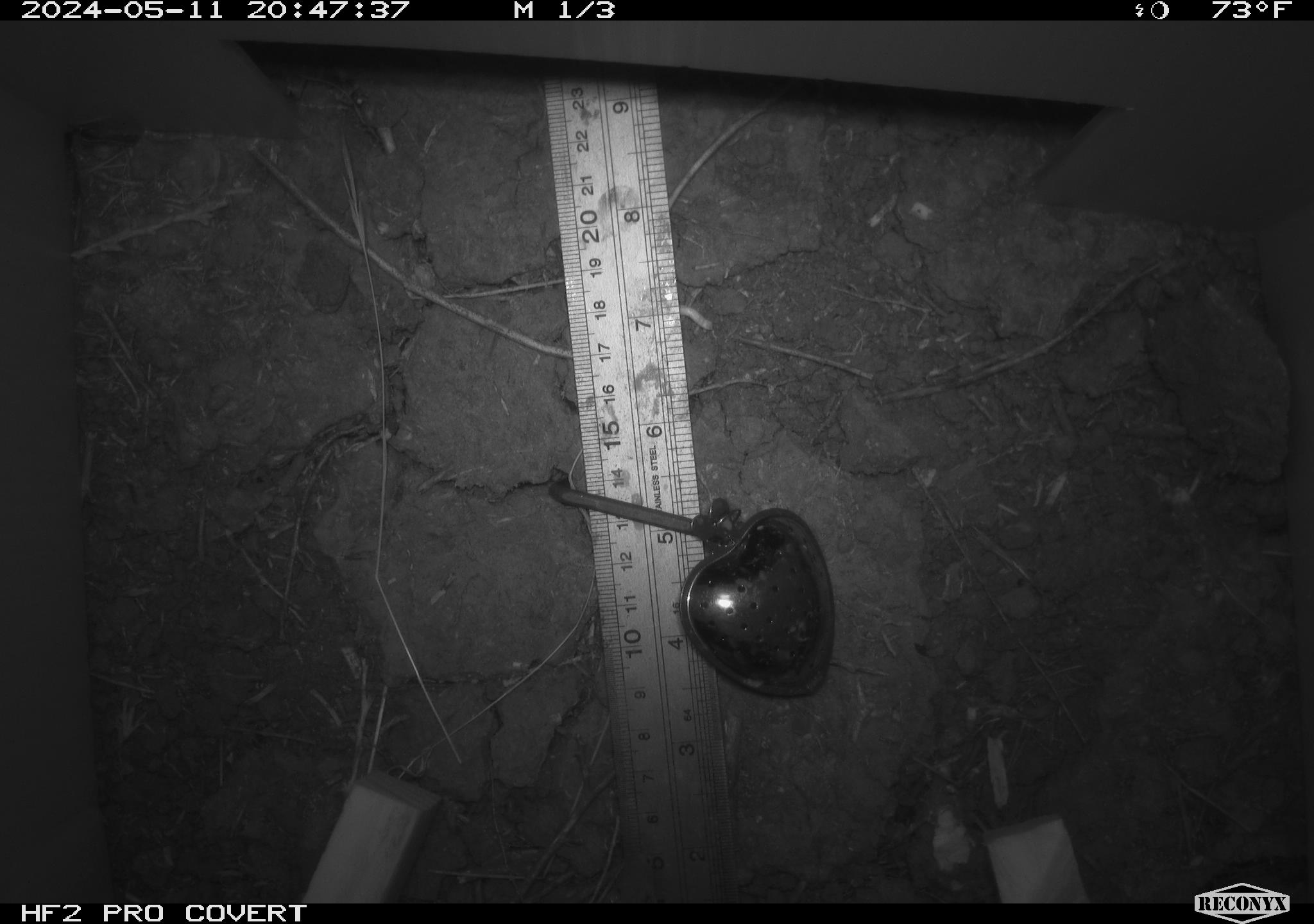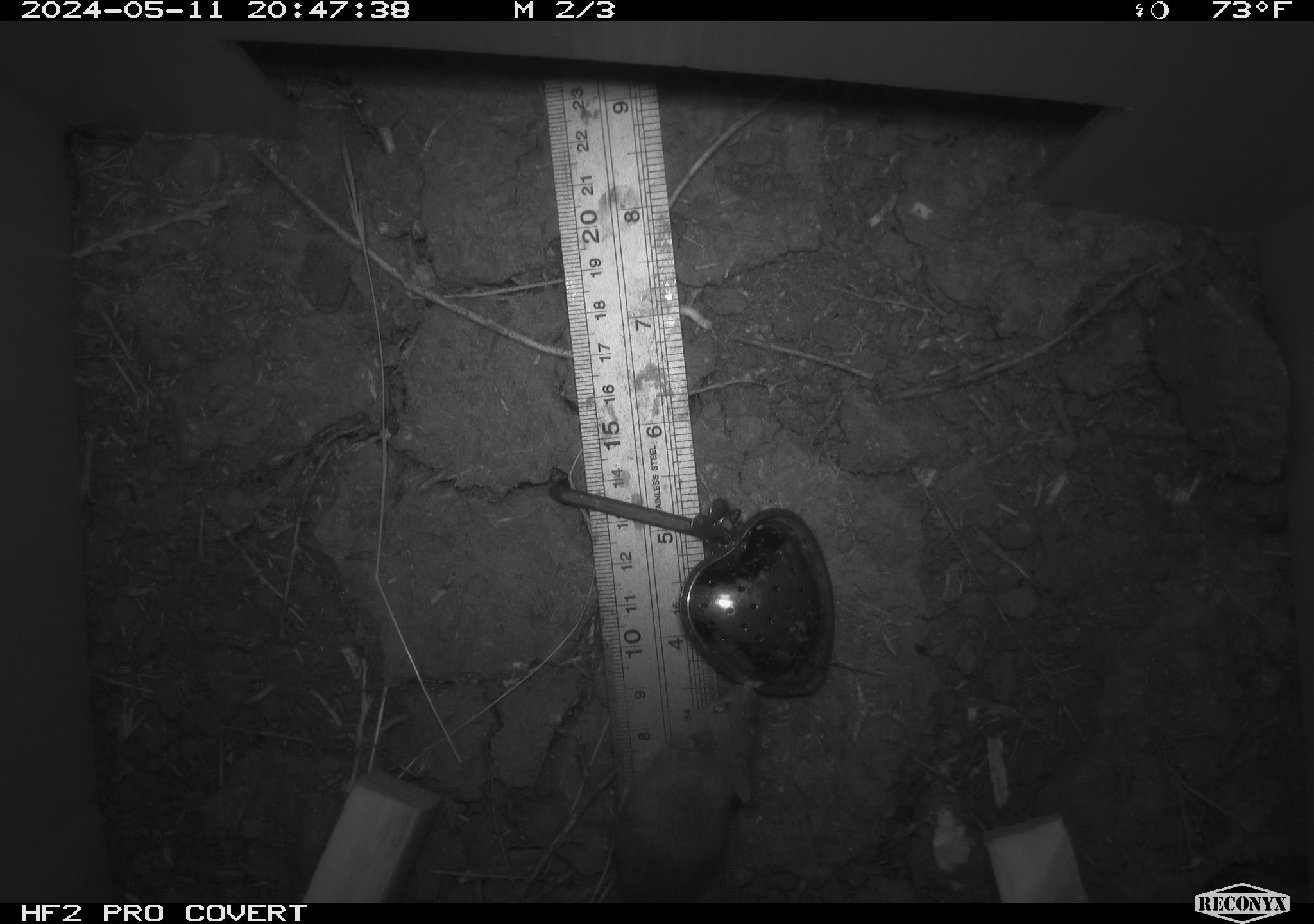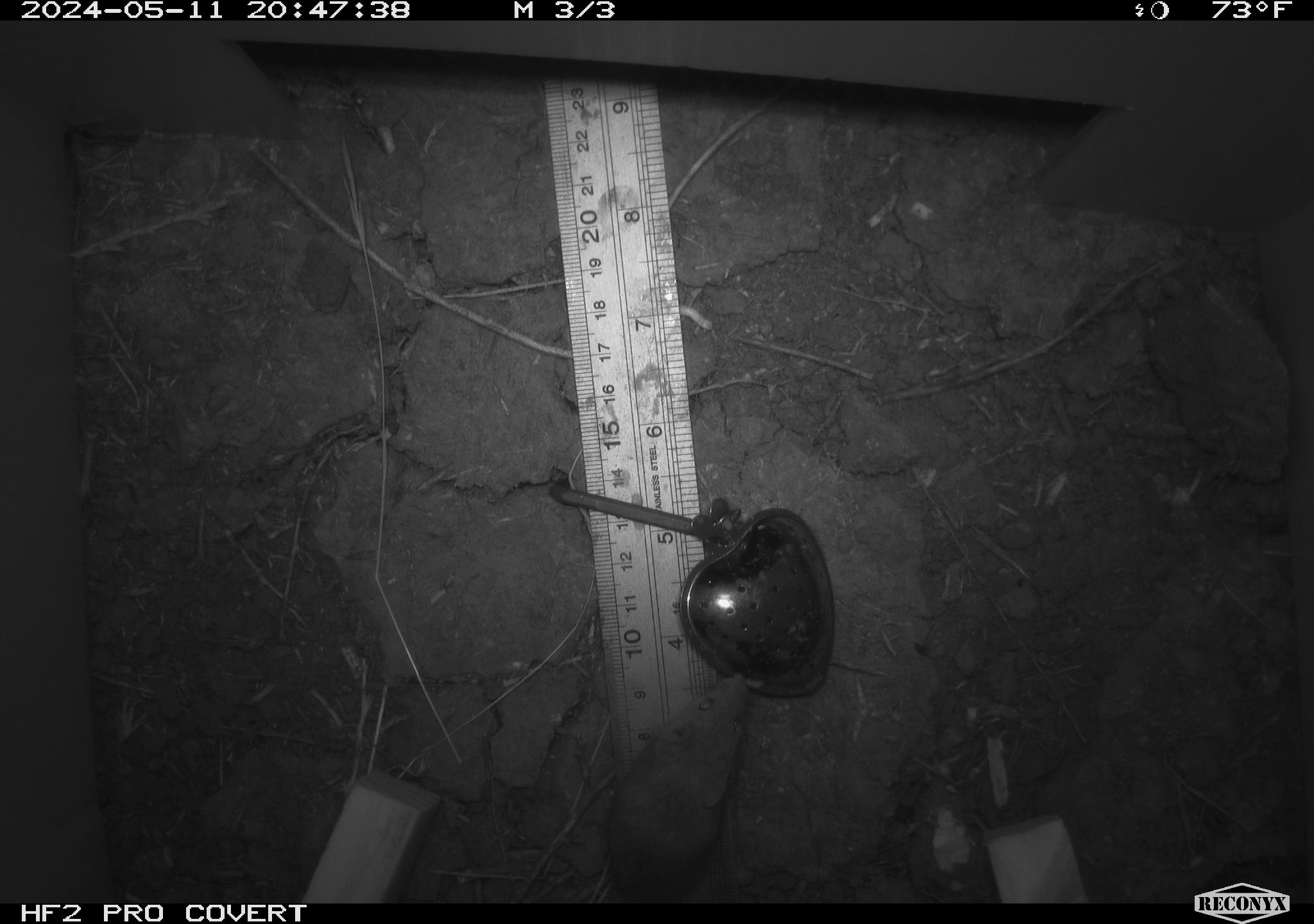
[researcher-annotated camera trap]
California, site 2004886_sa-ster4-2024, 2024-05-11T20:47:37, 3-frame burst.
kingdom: Animalia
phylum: Chordata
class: Mammalia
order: Rodentia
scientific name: Rodentia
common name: mouse species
Mouse species (Rodentia).